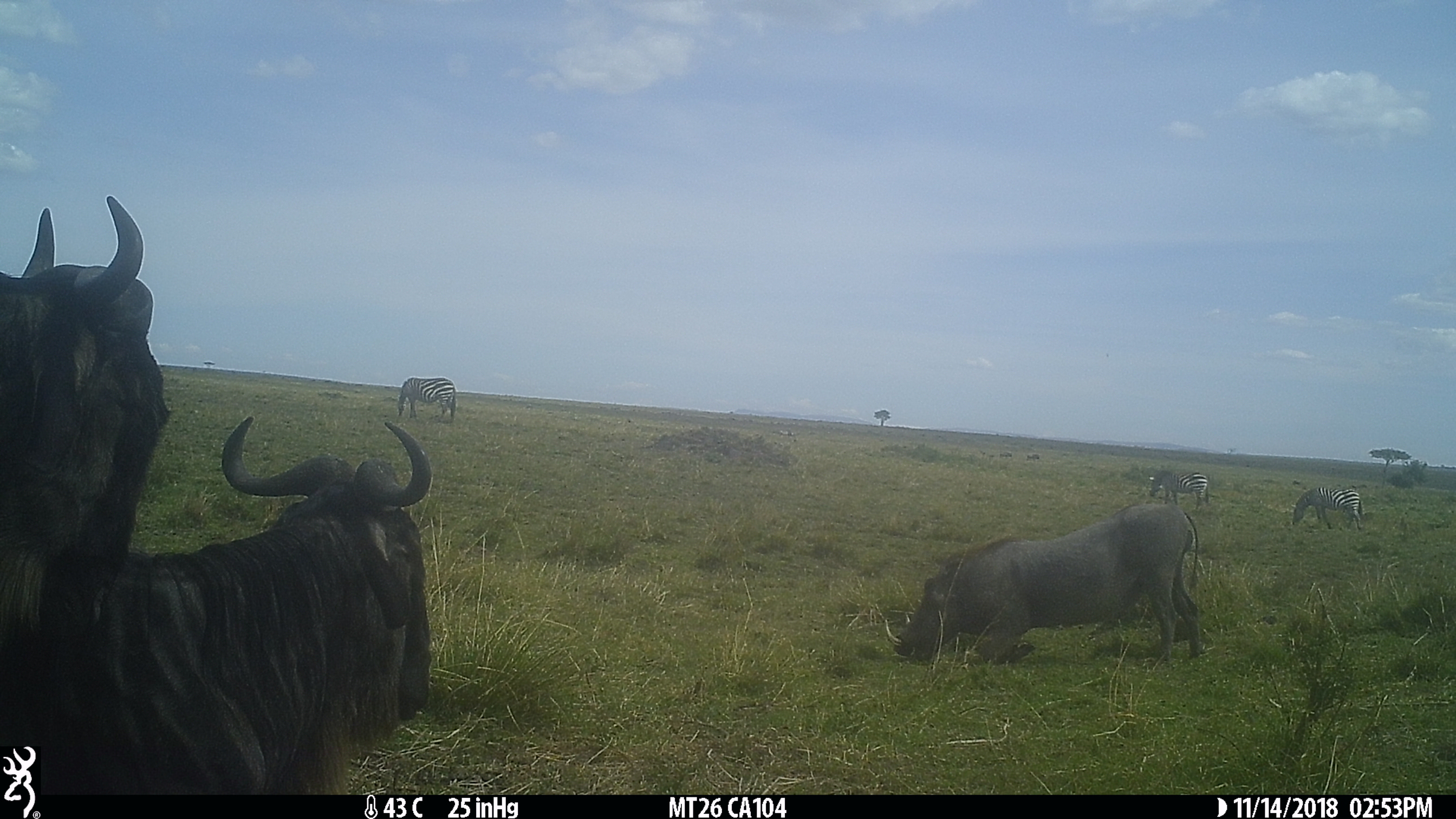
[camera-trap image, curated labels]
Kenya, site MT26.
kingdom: Animalia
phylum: Chordata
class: Mammalia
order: Perissodactyla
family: Equidae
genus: Equus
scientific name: Equus quagga burchellii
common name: burchell's zebra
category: zebra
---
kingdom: Animalia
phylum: Chordata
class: Mammalia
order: Artiodactyla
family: Suidae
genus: Phacochoerus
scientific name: Phacochoerus africanus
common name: common warthog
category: warthog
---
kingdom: Animalia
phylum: Chordata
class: Mammalia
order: Artiodactyla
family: Bovidae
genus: Connochaetes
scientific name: Connochaetes taurinus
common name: blue wildebeest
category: wildebeest